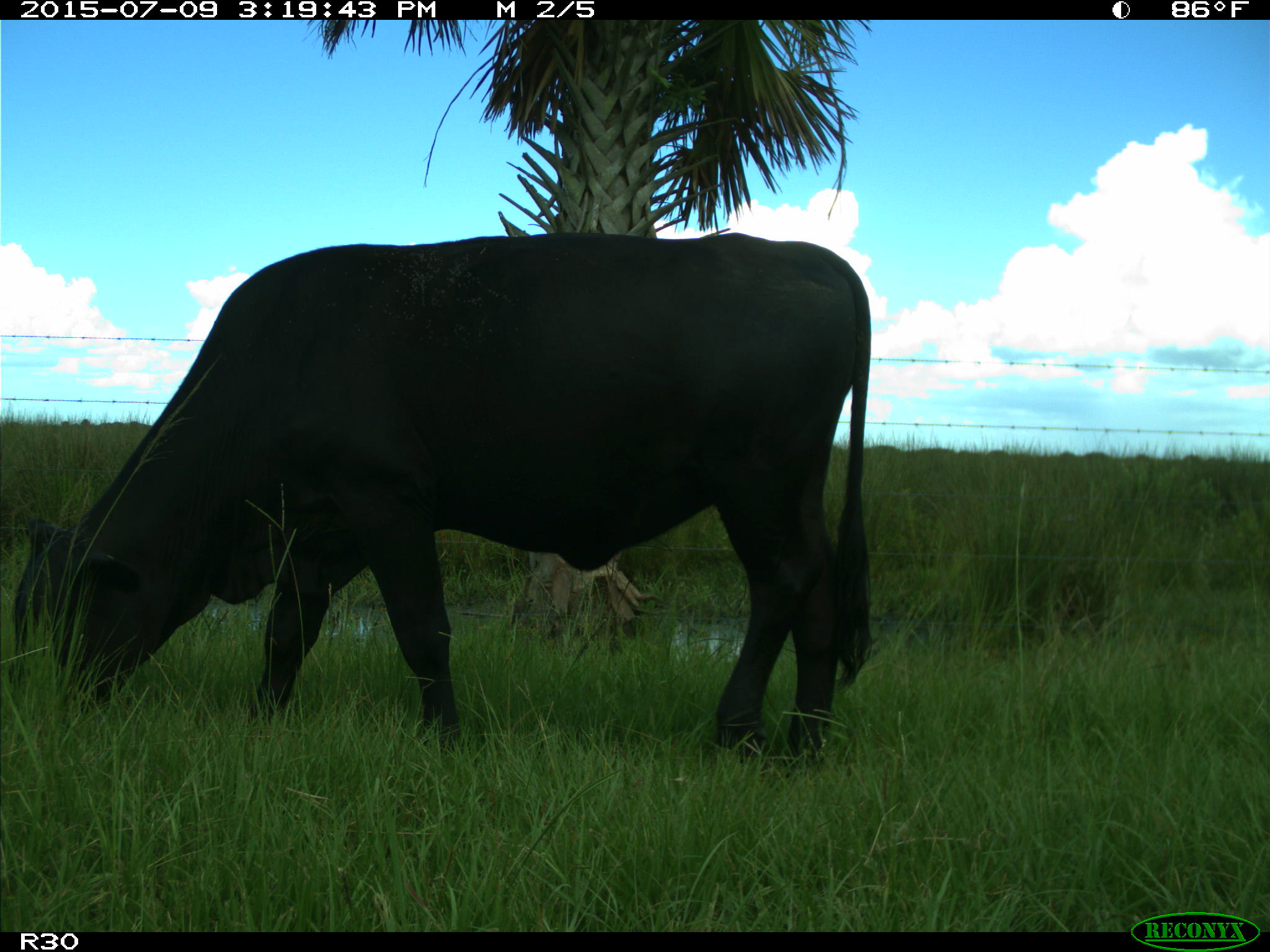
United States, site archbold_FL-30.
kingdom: Animalia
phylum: Chordata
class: Mammalia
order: Artiodactyla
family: Bovidae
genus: Bos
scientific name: Bos taurus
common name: domestic cow